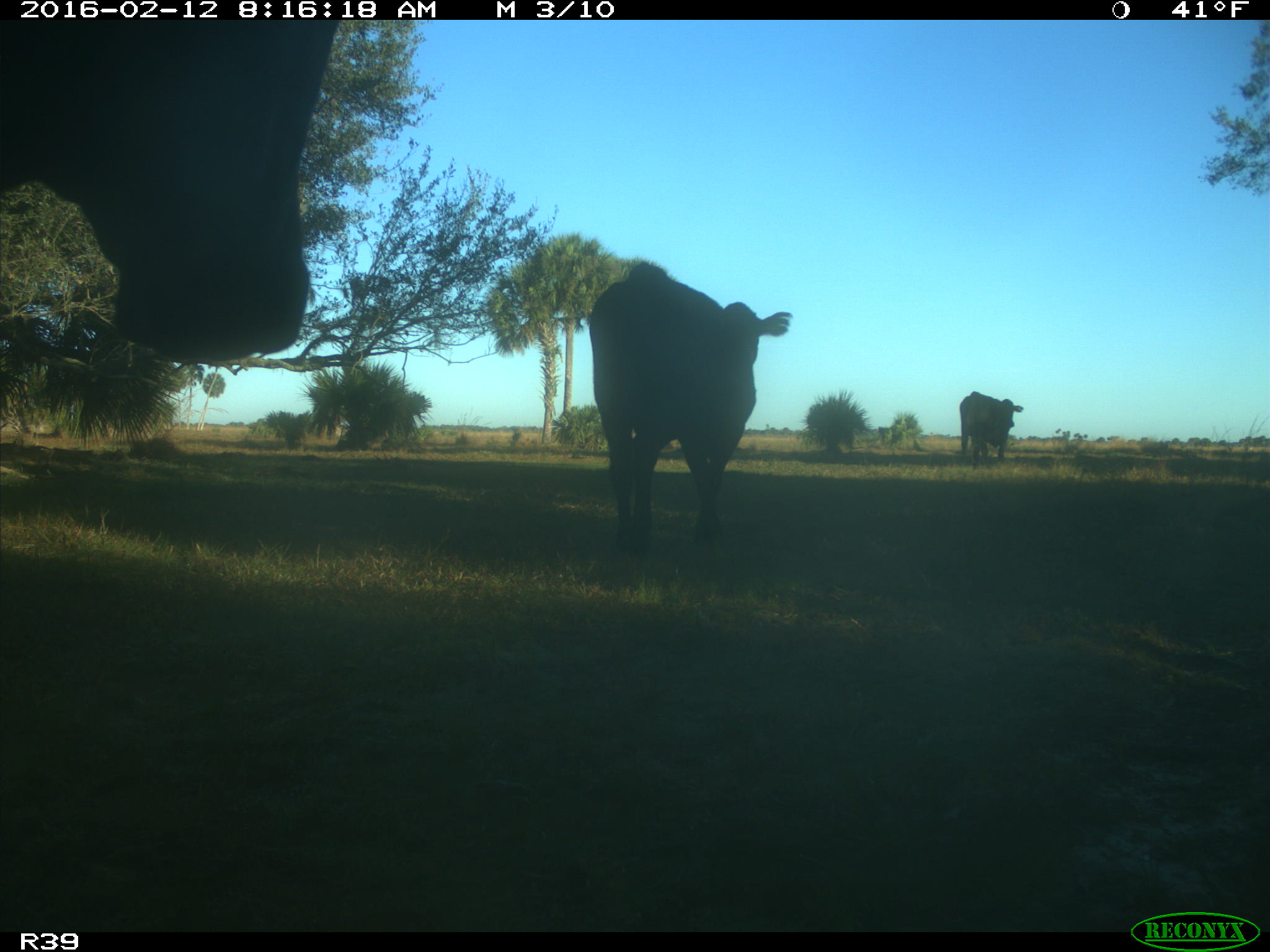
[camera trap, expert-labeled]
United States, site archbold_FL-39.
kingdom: Animalia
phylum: Chordata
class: Mammalia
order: Artiodactyla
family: Bovidae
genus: Bos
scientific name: Bos taurus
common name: domestic cow